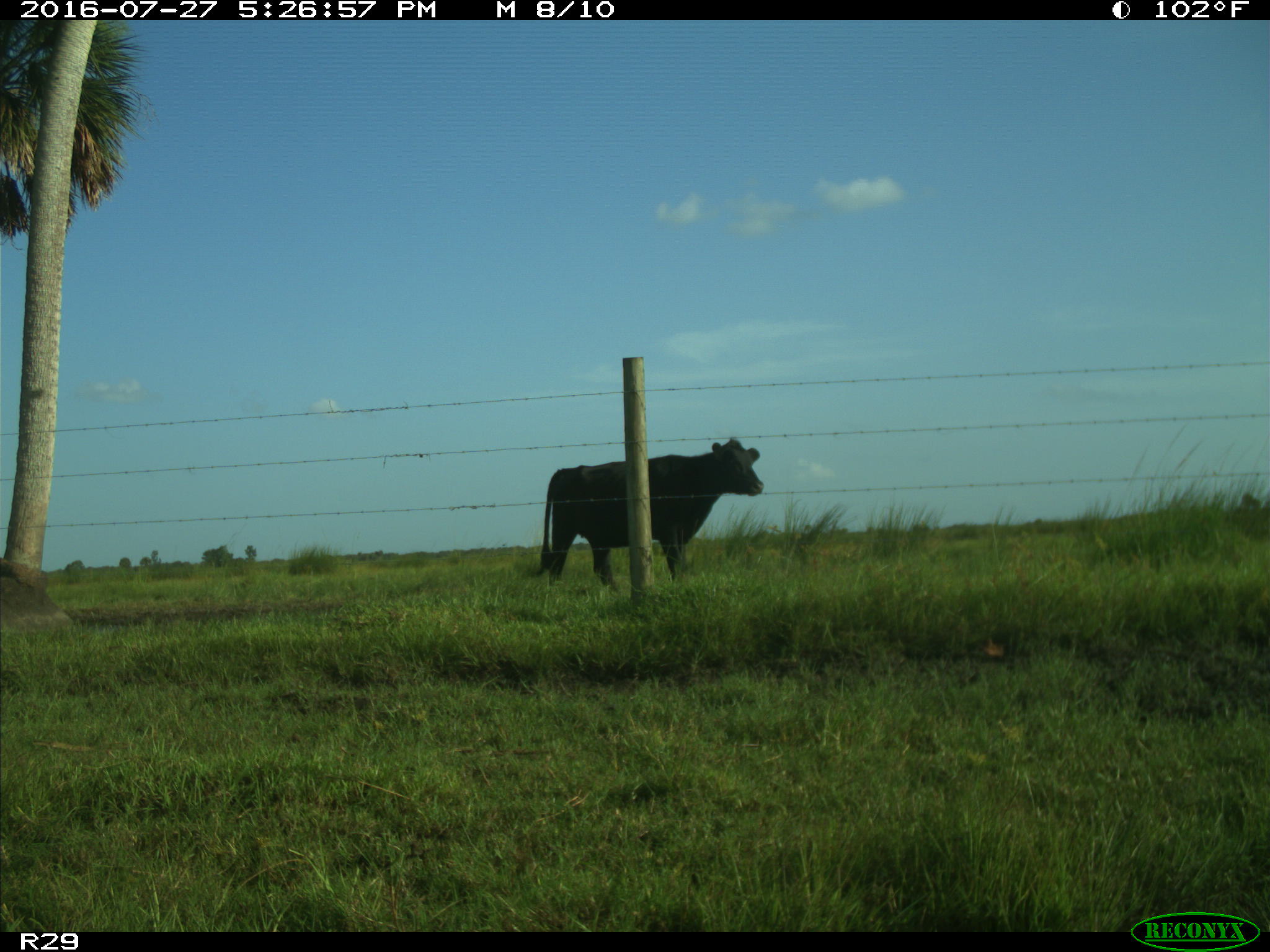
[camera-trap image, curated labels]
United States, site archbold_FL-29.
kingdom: Animalia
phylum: Chordata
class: Mammalia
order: Artiodactyla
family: Bovidae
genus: Bos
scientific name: Bos taurus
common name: domestic cow